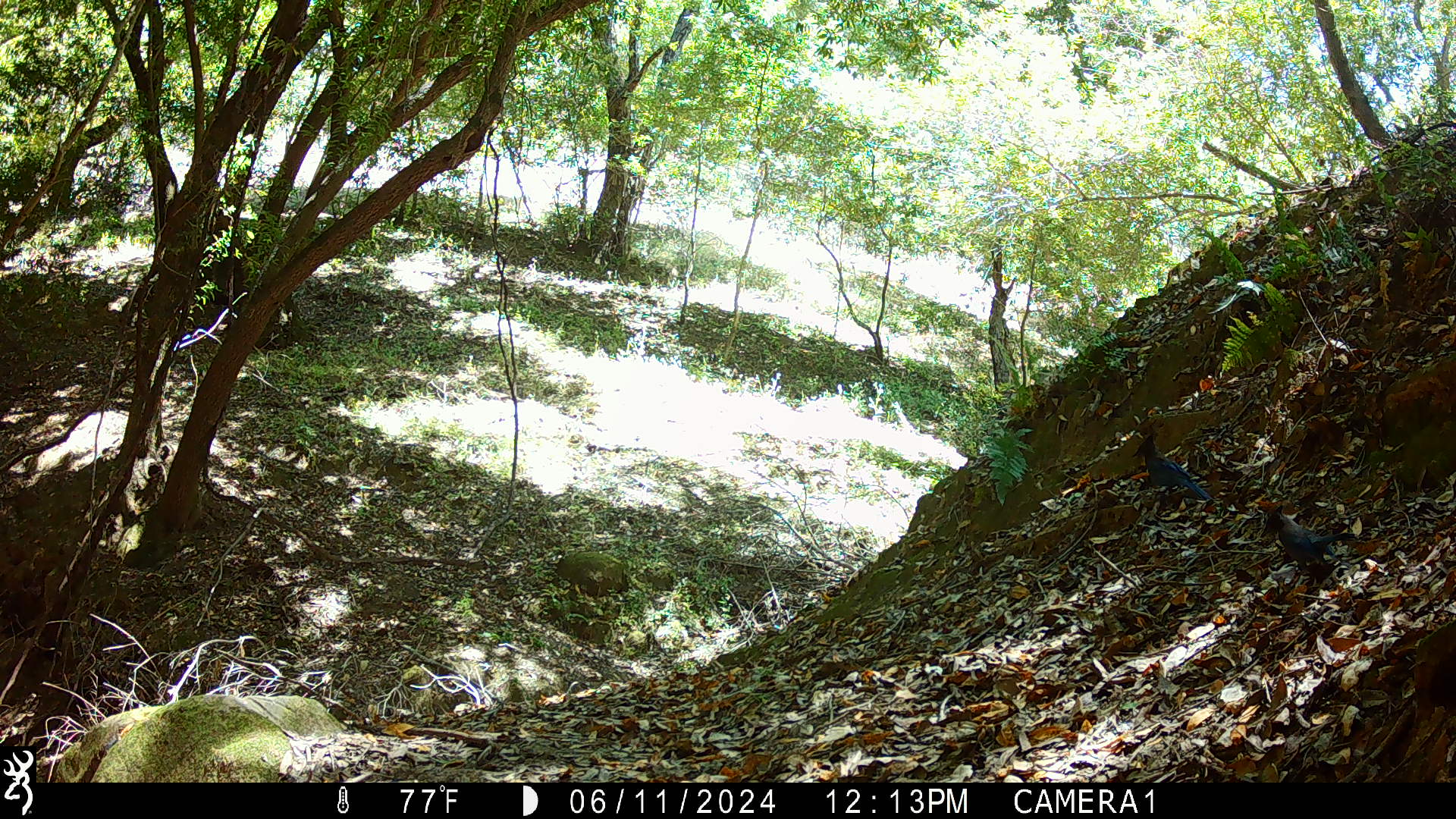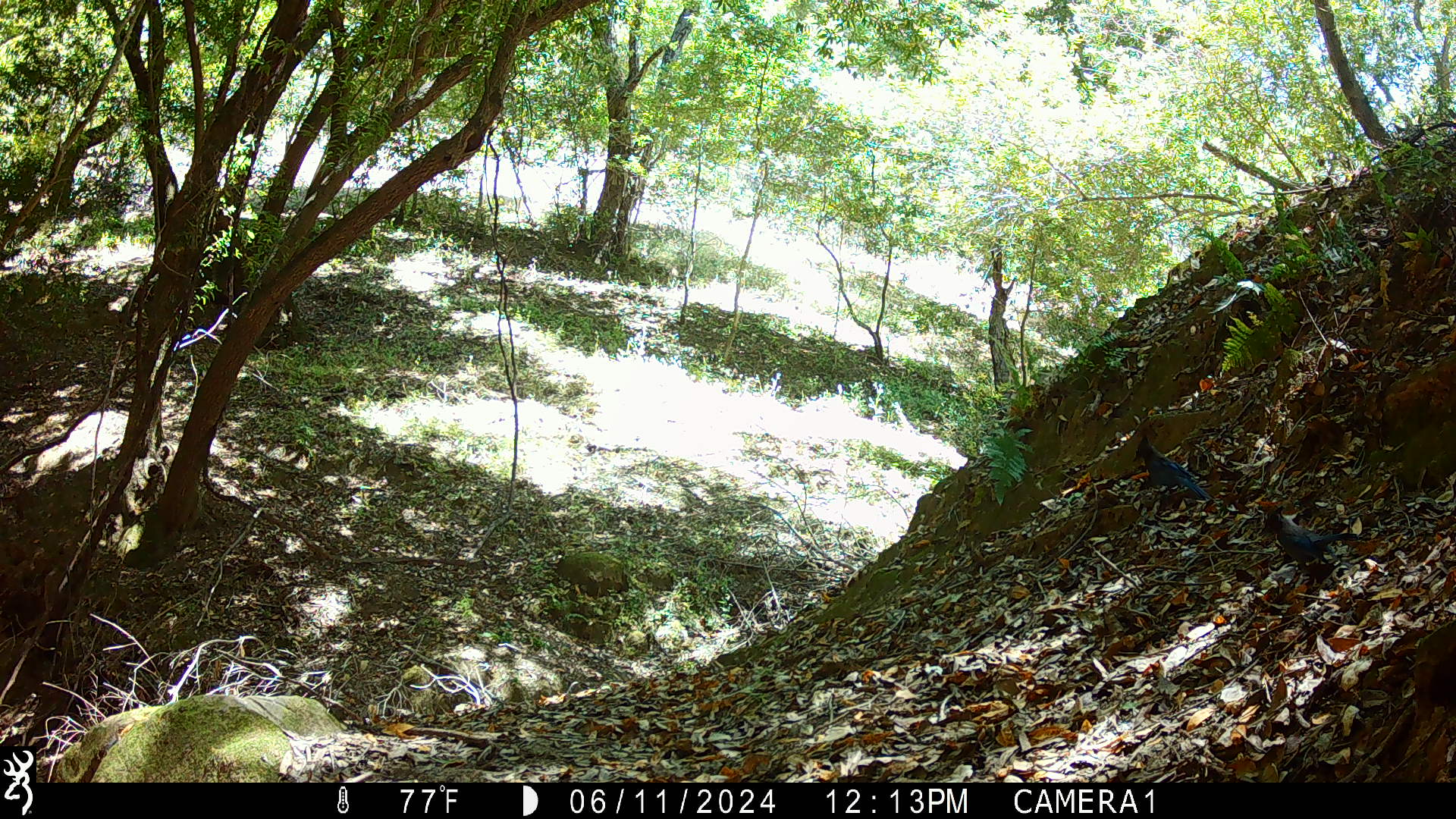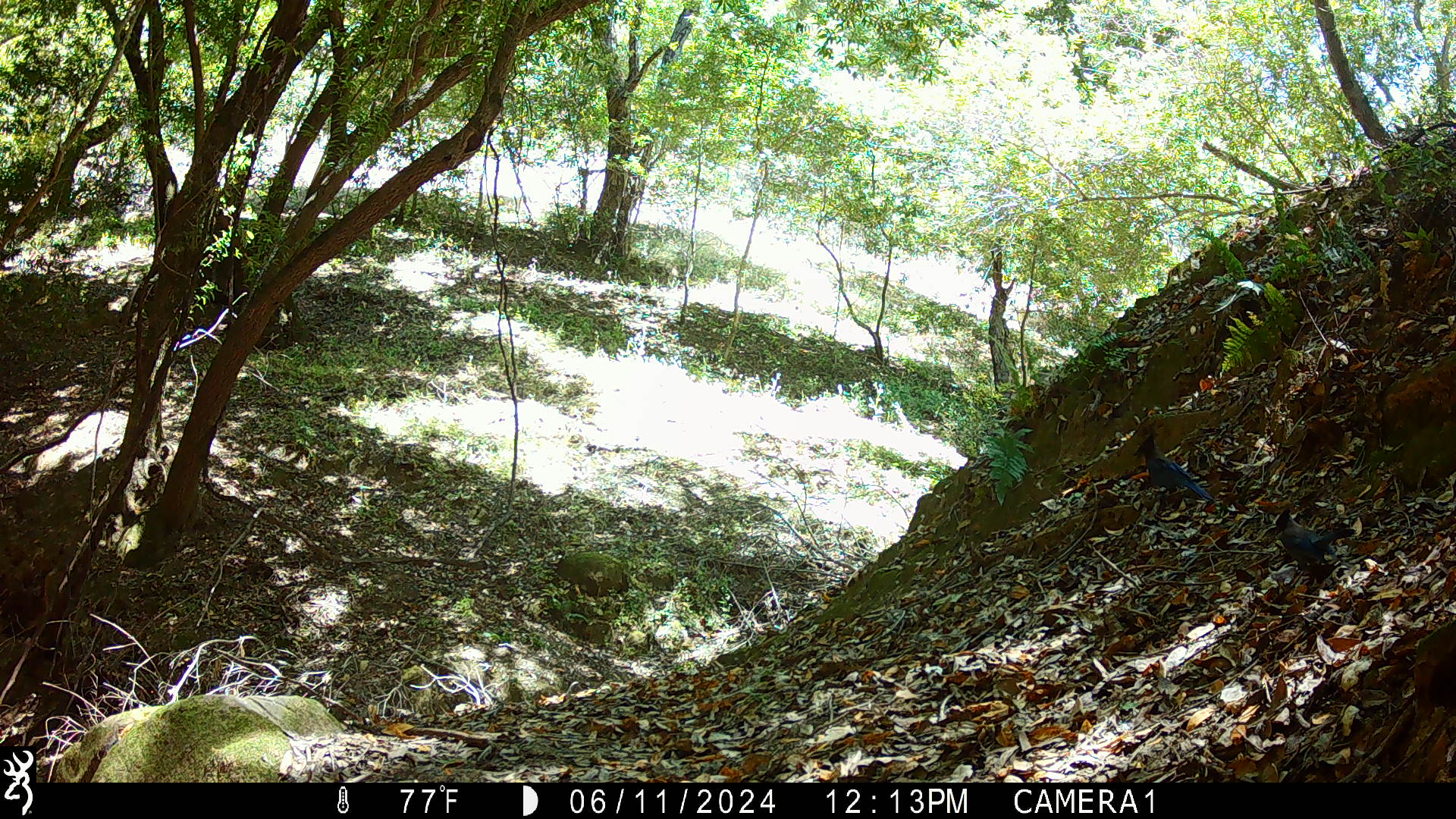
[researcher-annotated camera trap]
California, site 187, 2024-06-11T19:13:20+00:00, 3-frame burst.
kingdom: Animalia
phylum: Chordata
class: Aves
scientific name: Aves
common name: bird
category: unknown bird